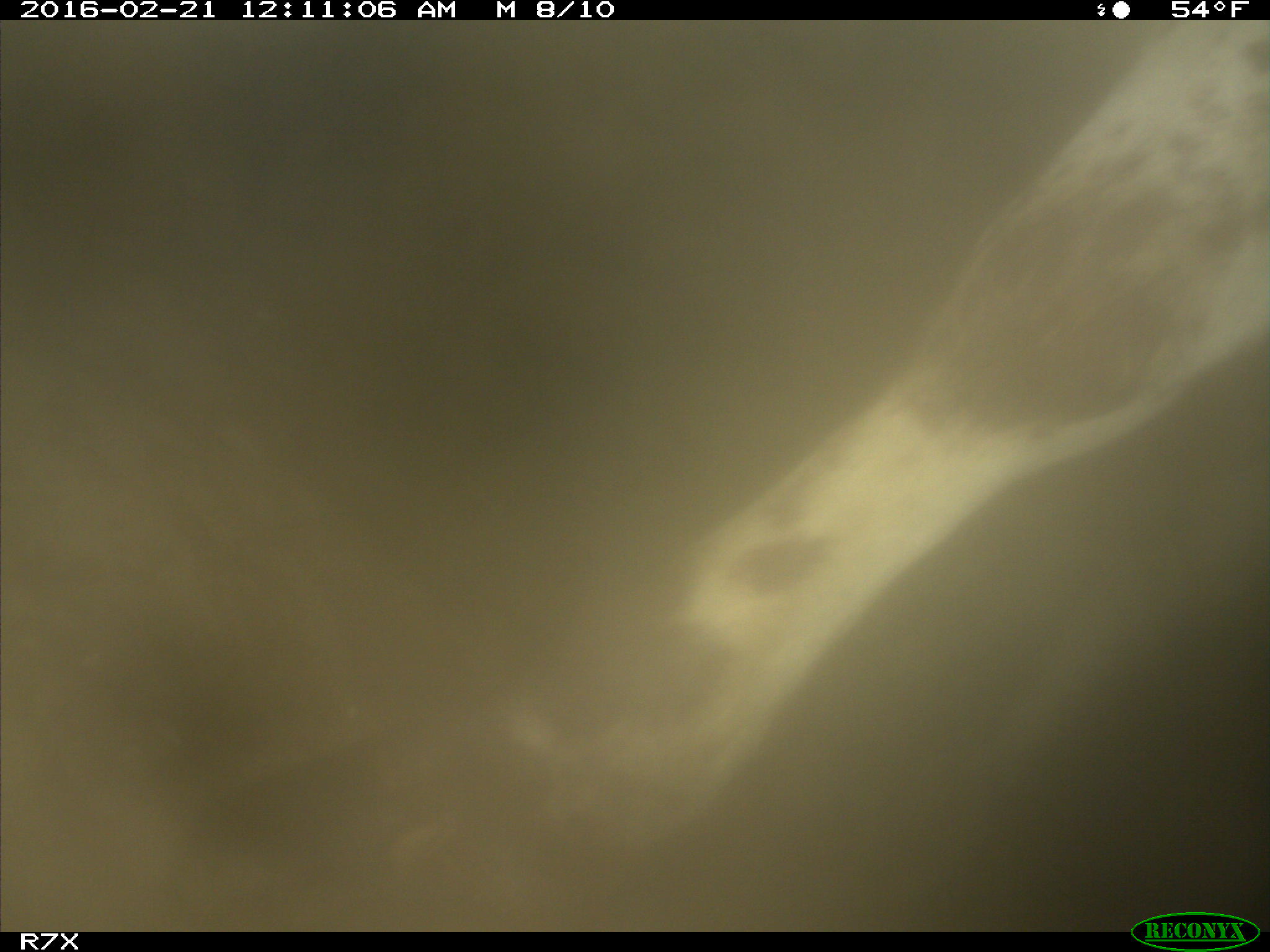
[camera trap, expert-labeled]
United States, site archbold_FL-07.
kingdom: Animalia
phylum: Chordata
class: Mammalia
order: Artiodactyla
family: Bovidae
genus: Bos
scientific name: Bos taurus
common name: domestic cow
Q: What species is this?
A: Bos taurus (domestic cow).